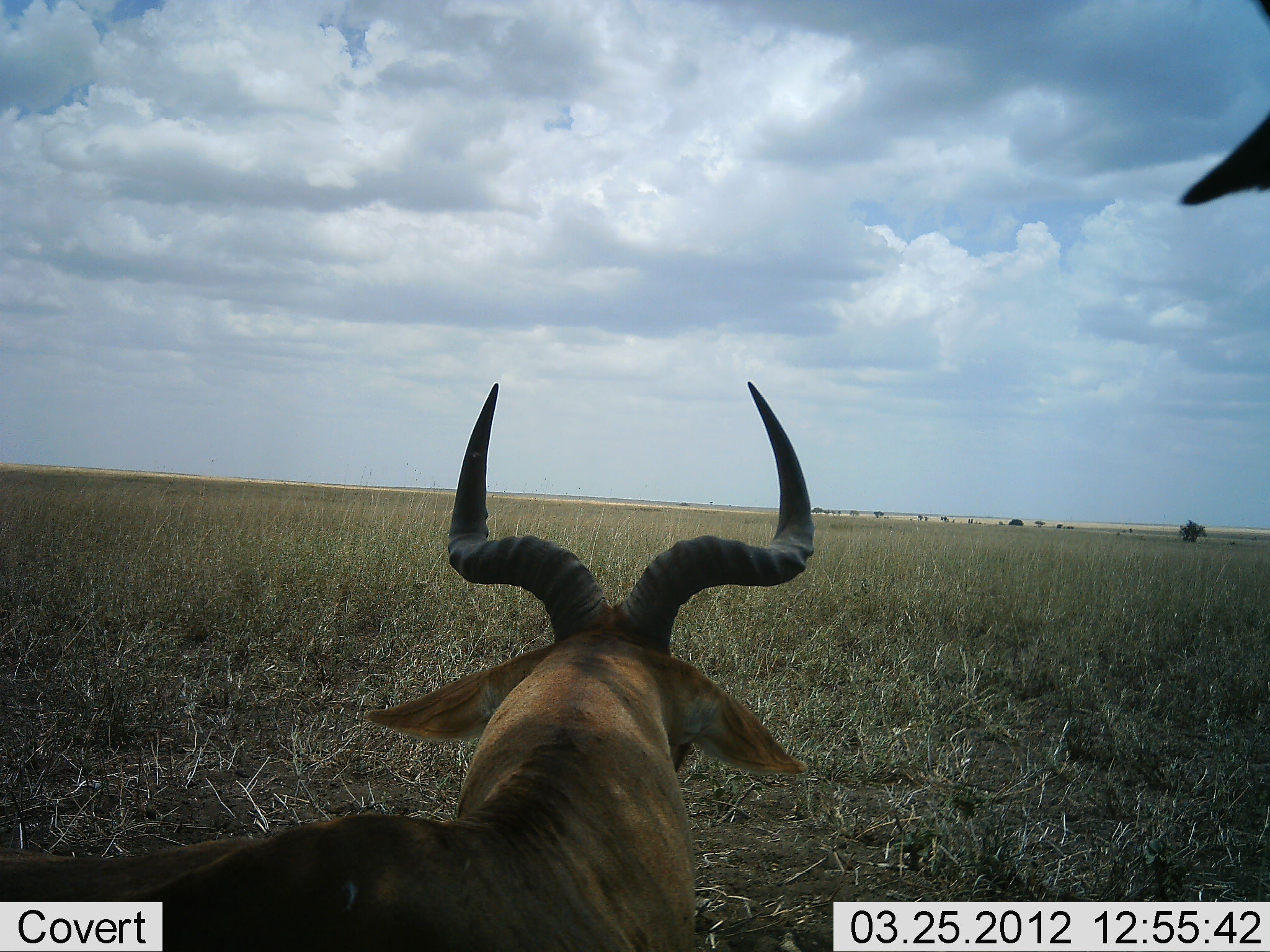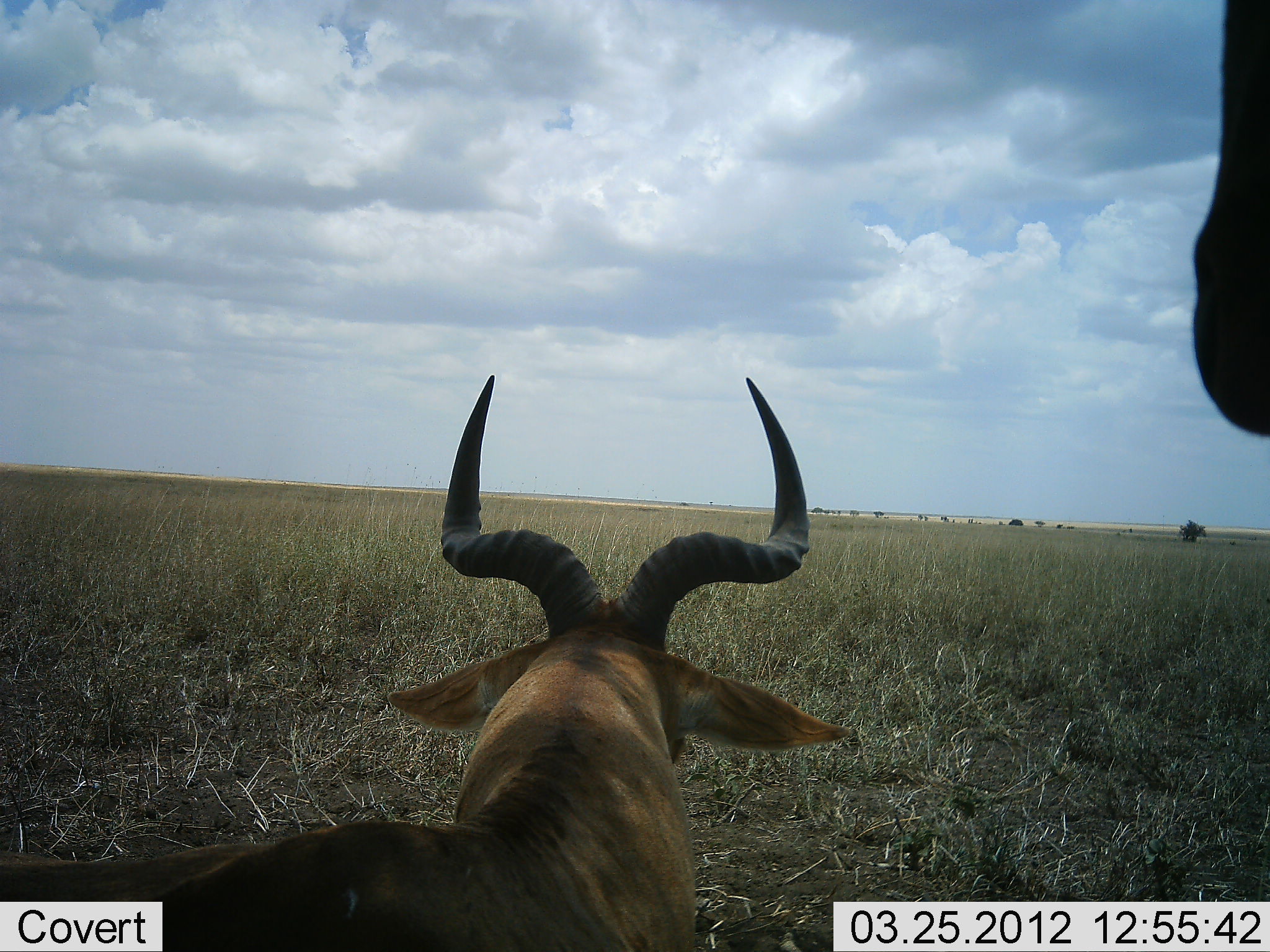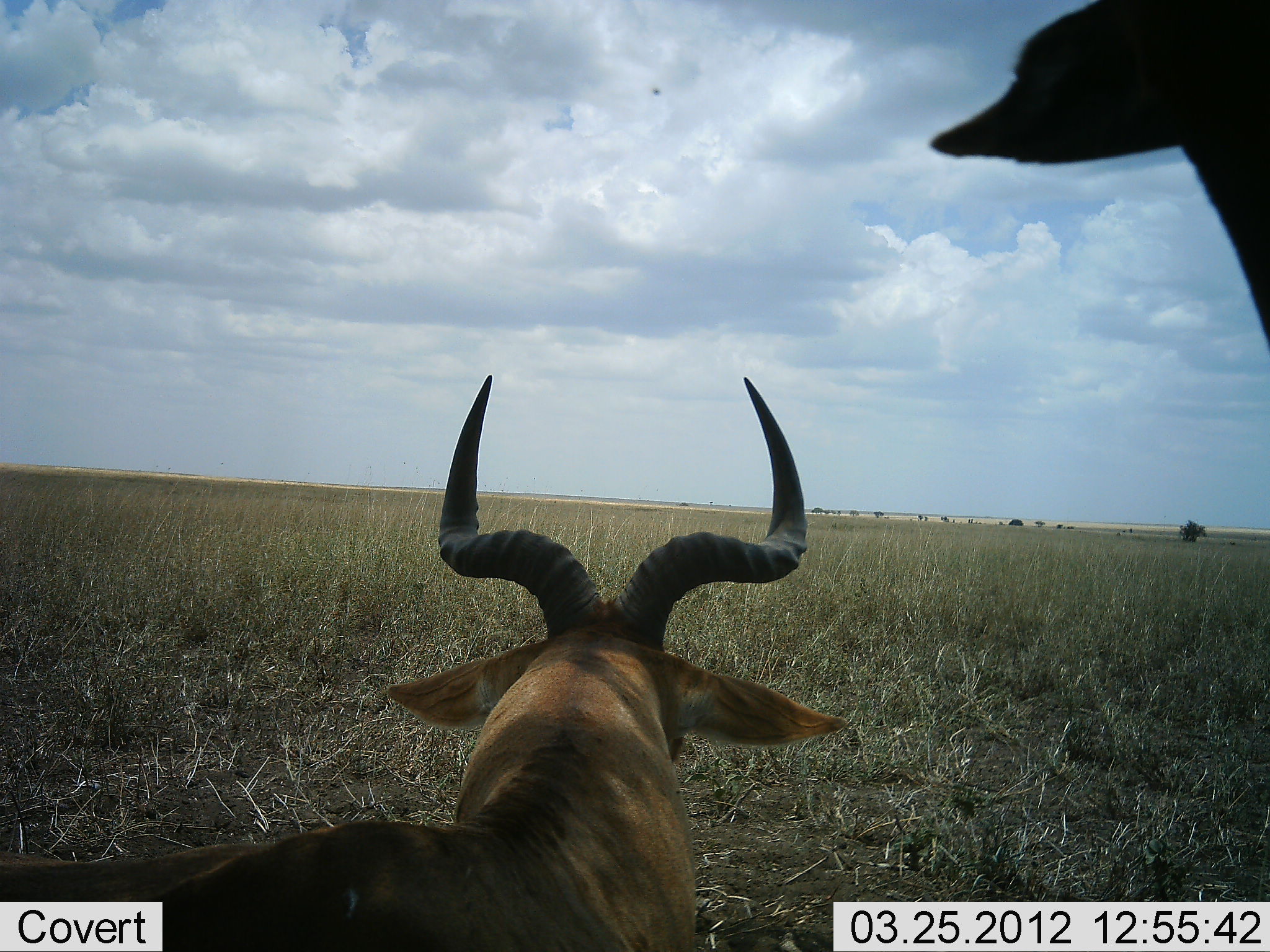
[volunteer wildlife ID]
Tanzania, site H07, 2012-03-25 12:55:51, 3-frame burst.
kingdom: Animalia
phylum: Chordata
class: Mammalia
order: Artiodactyla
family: Bovidae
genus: Alcelaphus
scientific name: Alcelaphus buselaphus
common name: hartebeest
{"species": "hartebeest (Alcelaphus buselaphus)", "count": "2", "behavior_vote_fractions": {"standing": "67%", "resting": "75%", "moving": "17%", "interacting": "0%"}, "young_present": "0%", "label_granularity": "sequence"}